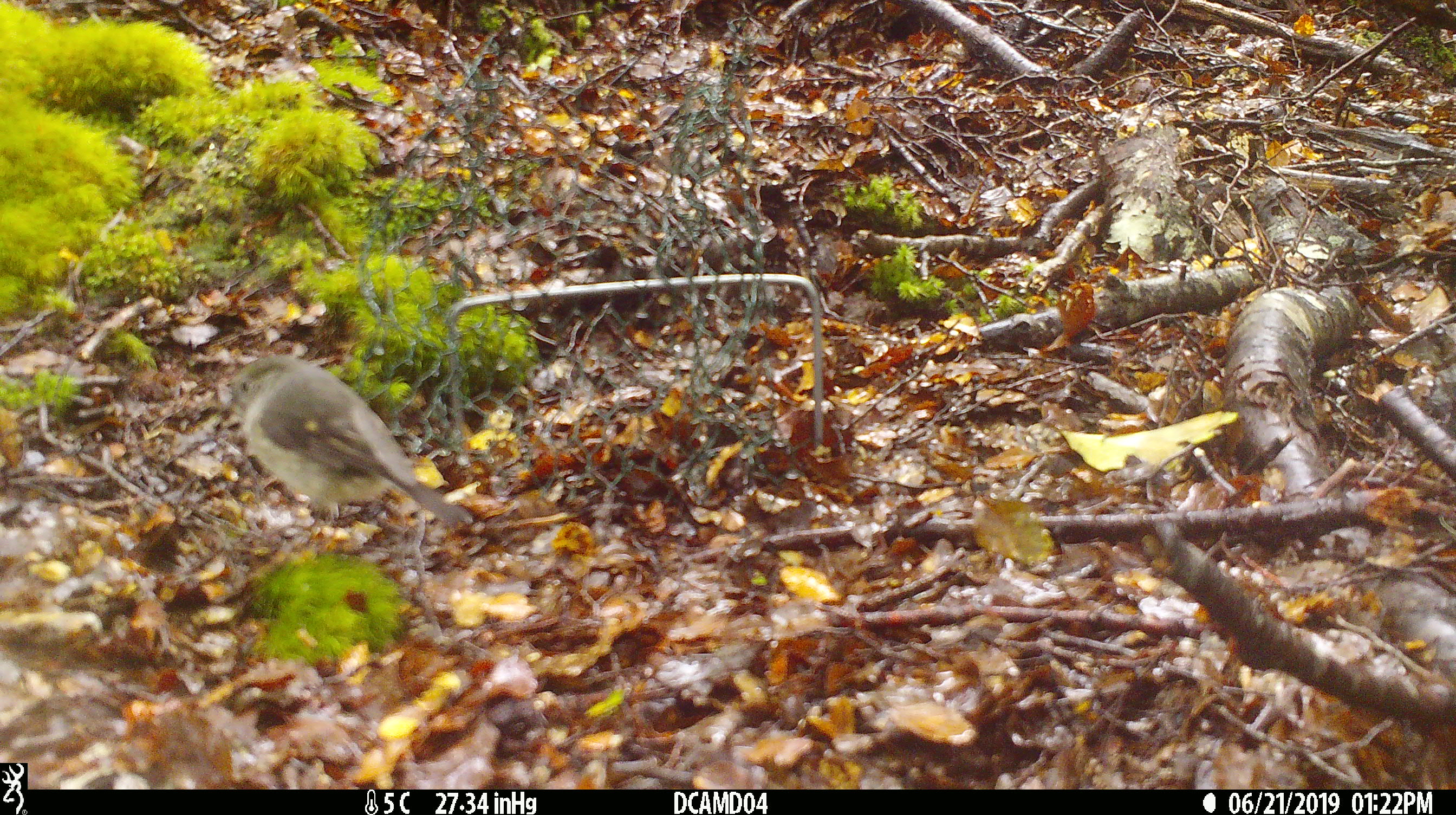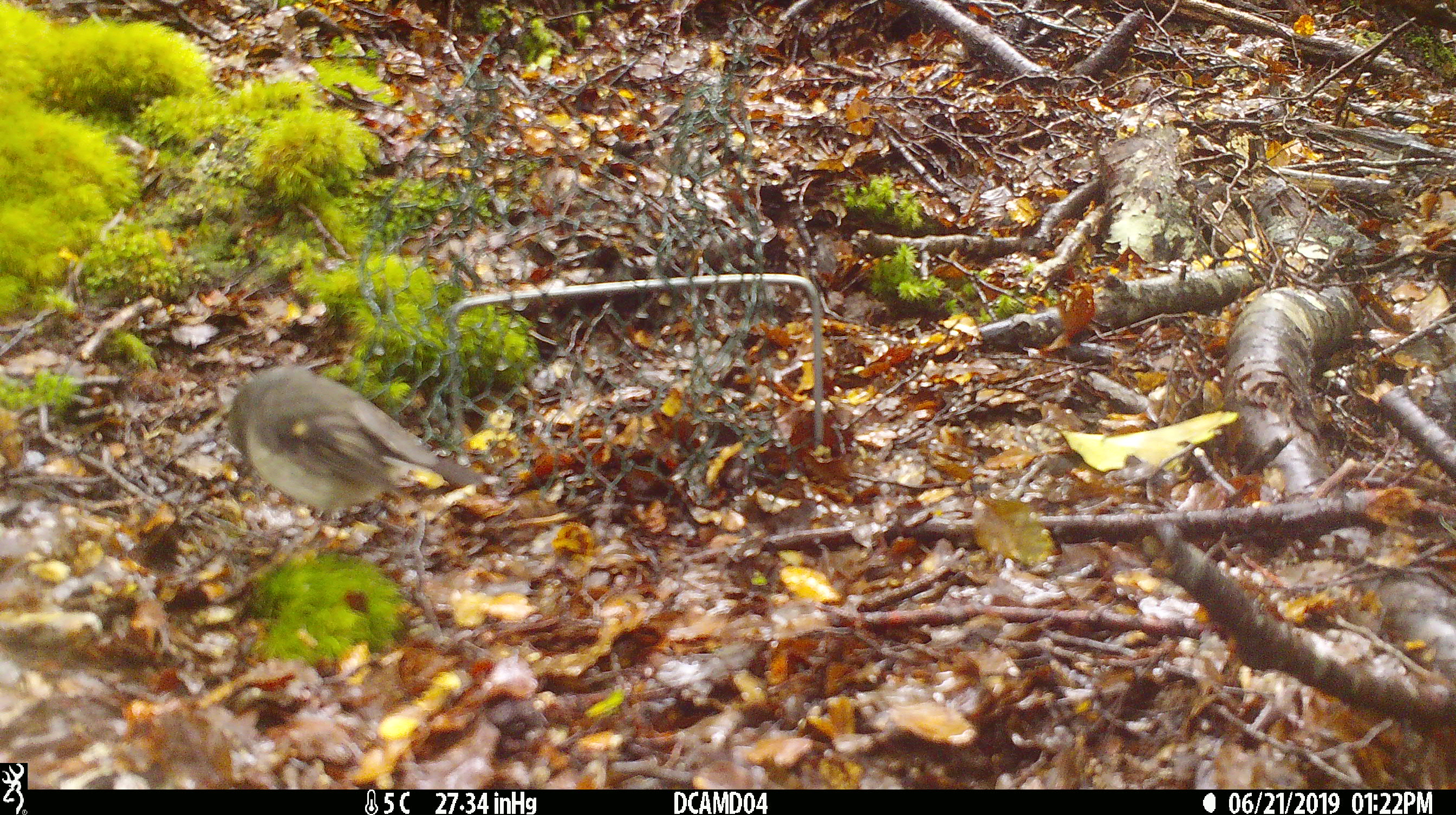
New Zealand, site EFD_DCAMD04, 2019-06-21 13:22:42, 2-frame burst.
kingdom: Animalia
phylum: Chordata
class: Aves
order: Passeriformes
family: Petroicidae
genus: Petroica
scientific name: Petroica macrocephala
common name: tomtit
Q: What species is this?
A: Tomtit (Petroica macrocephala).